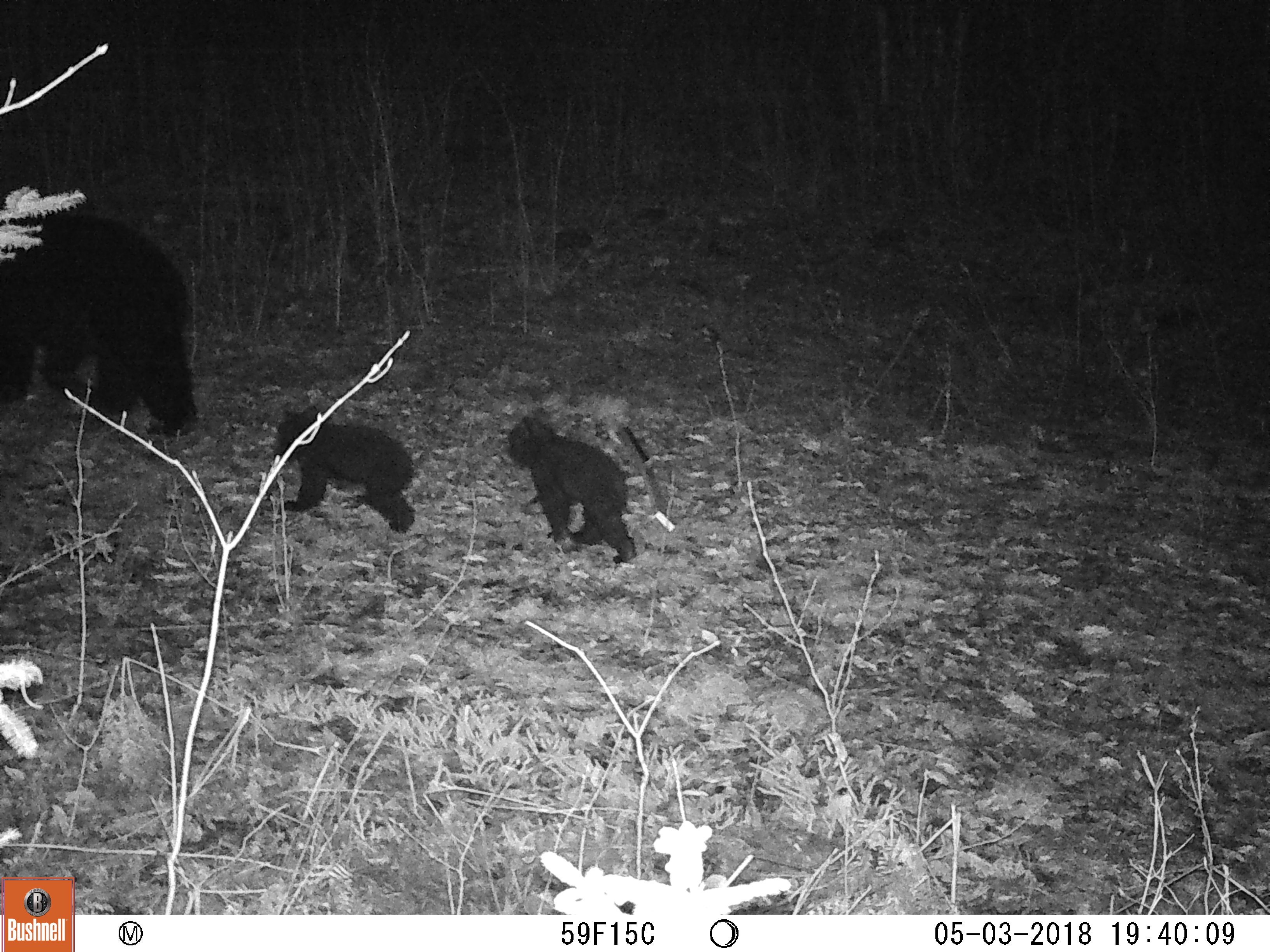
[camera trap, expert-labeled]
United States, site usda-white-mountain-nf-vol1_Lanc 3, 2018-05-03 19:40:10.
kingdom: Animalia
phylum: Chordata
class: Mammalia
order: Carnivora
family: Ursidae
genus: Ursus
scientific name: Ursus americanus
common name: black bear